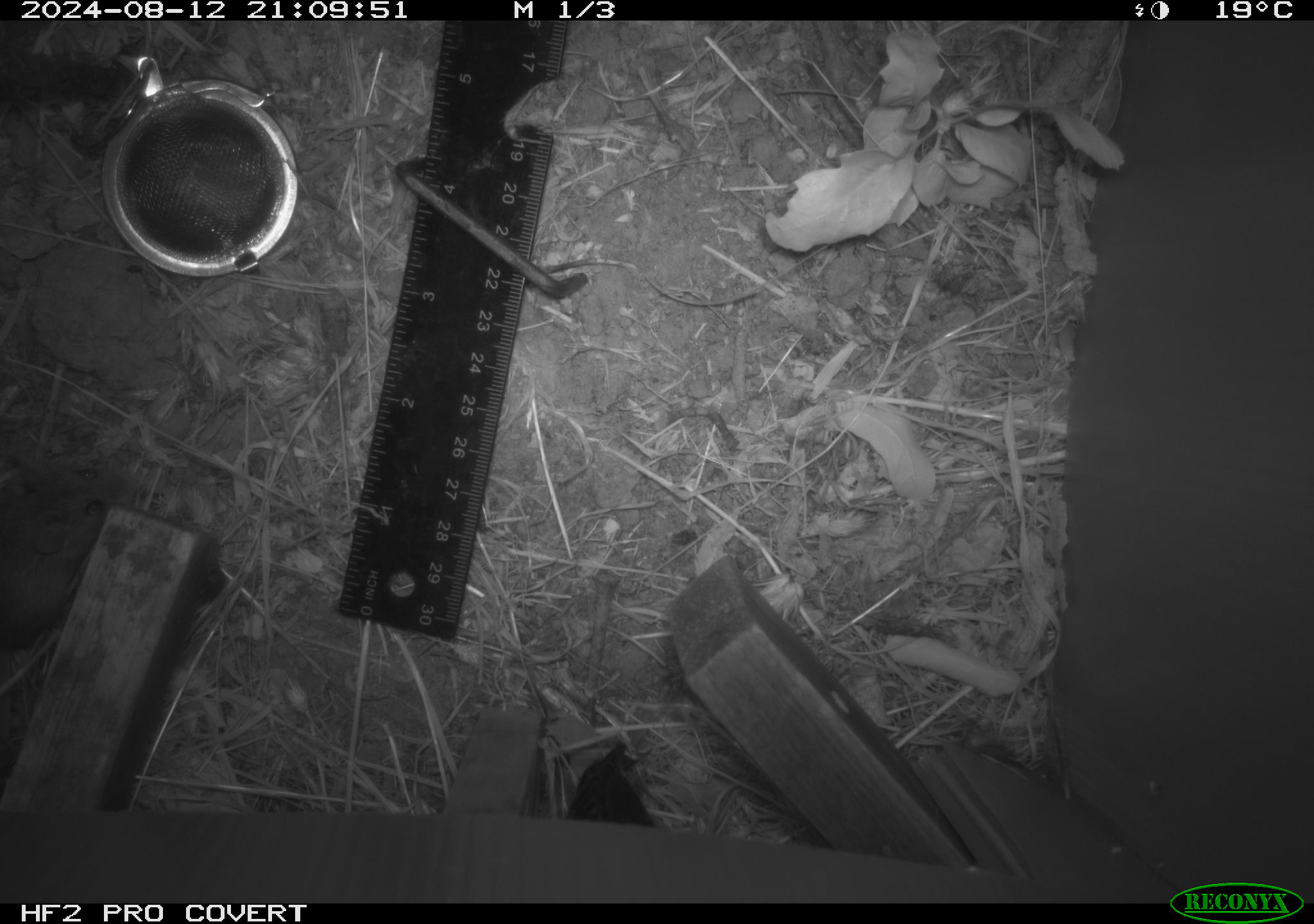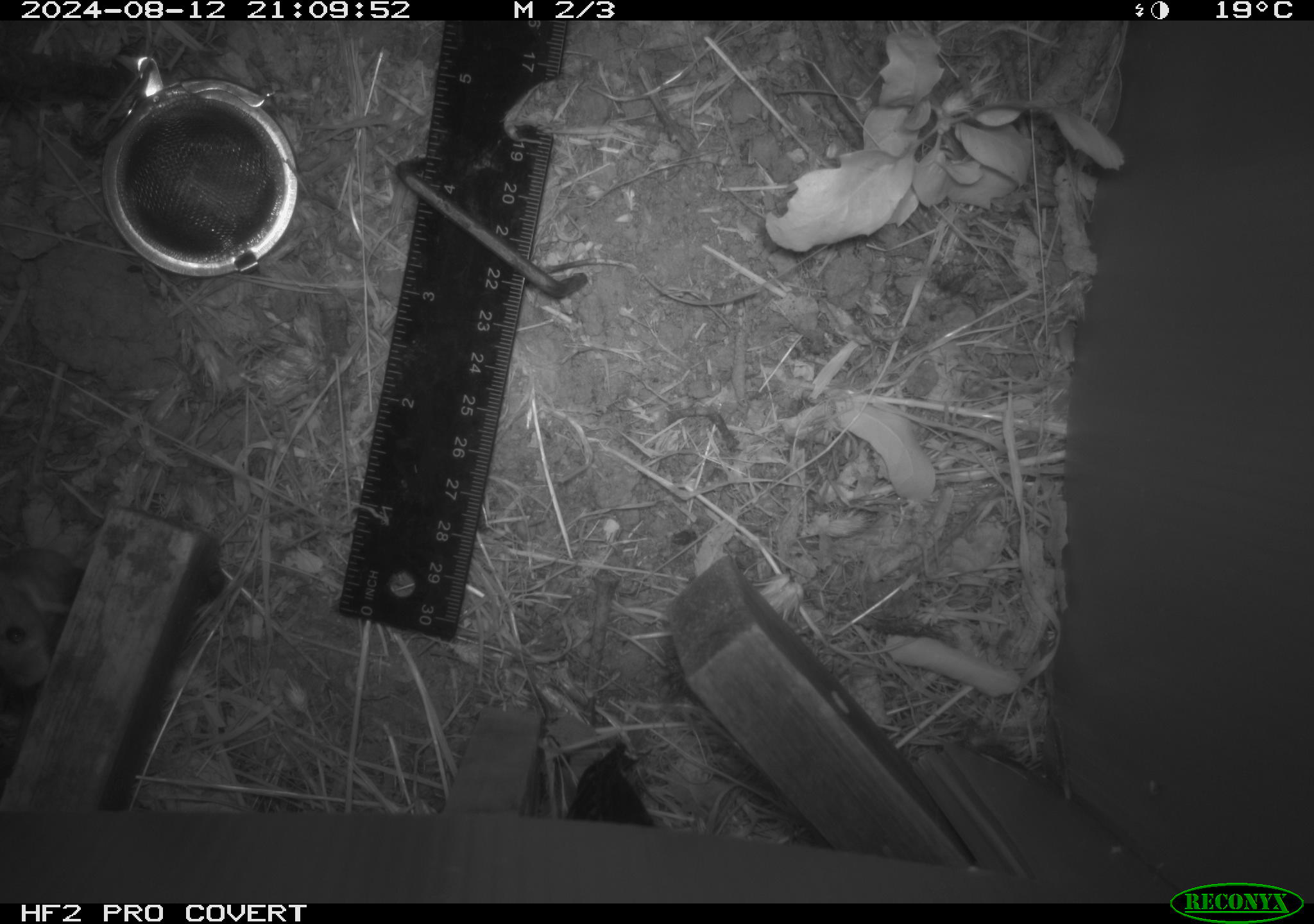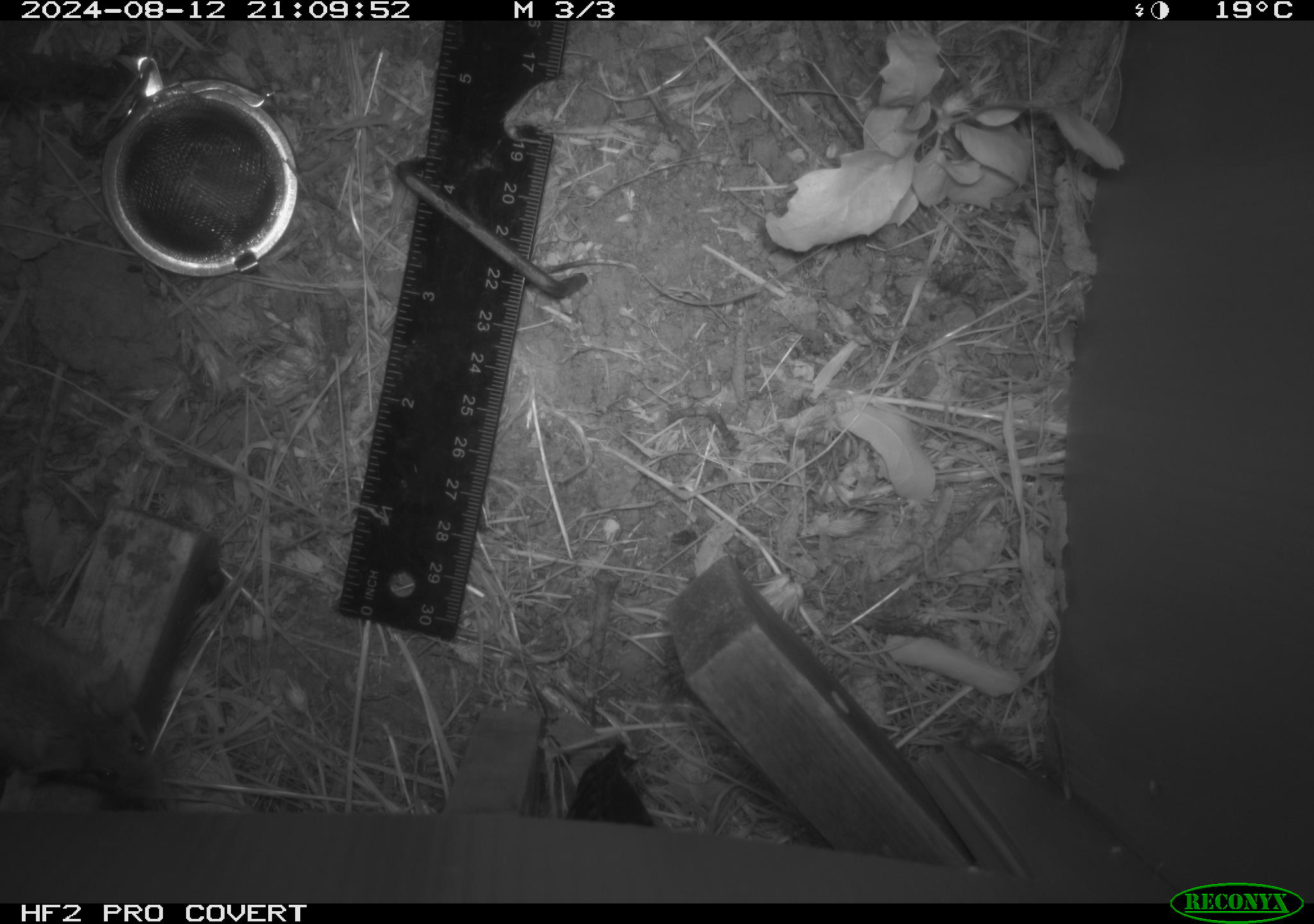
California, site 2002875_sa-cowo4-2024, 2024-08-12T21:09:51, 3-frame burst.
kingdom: Animalia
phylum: Chordata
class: Mammalia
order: Rodentia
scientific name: Rodentia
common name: mouse species